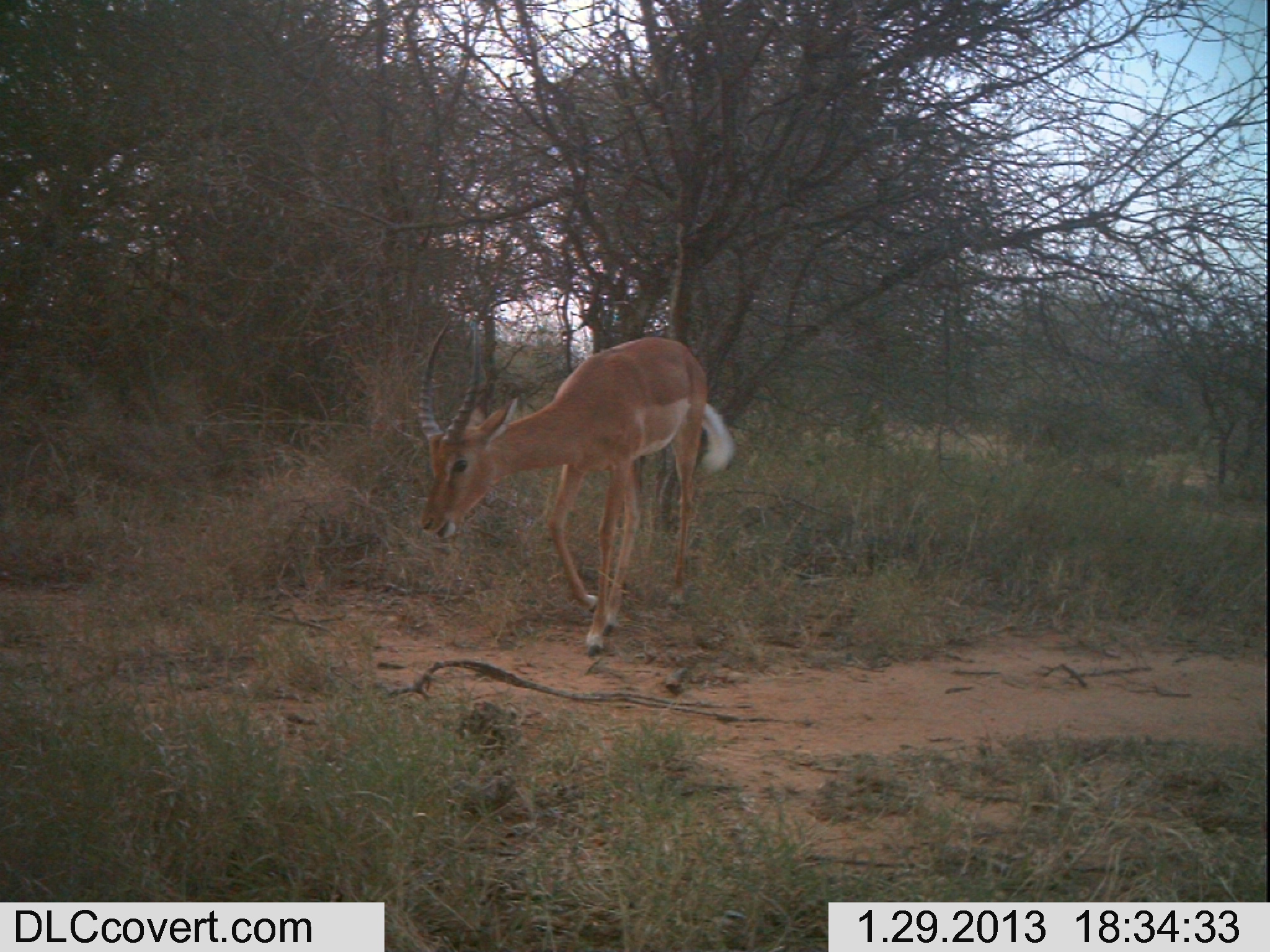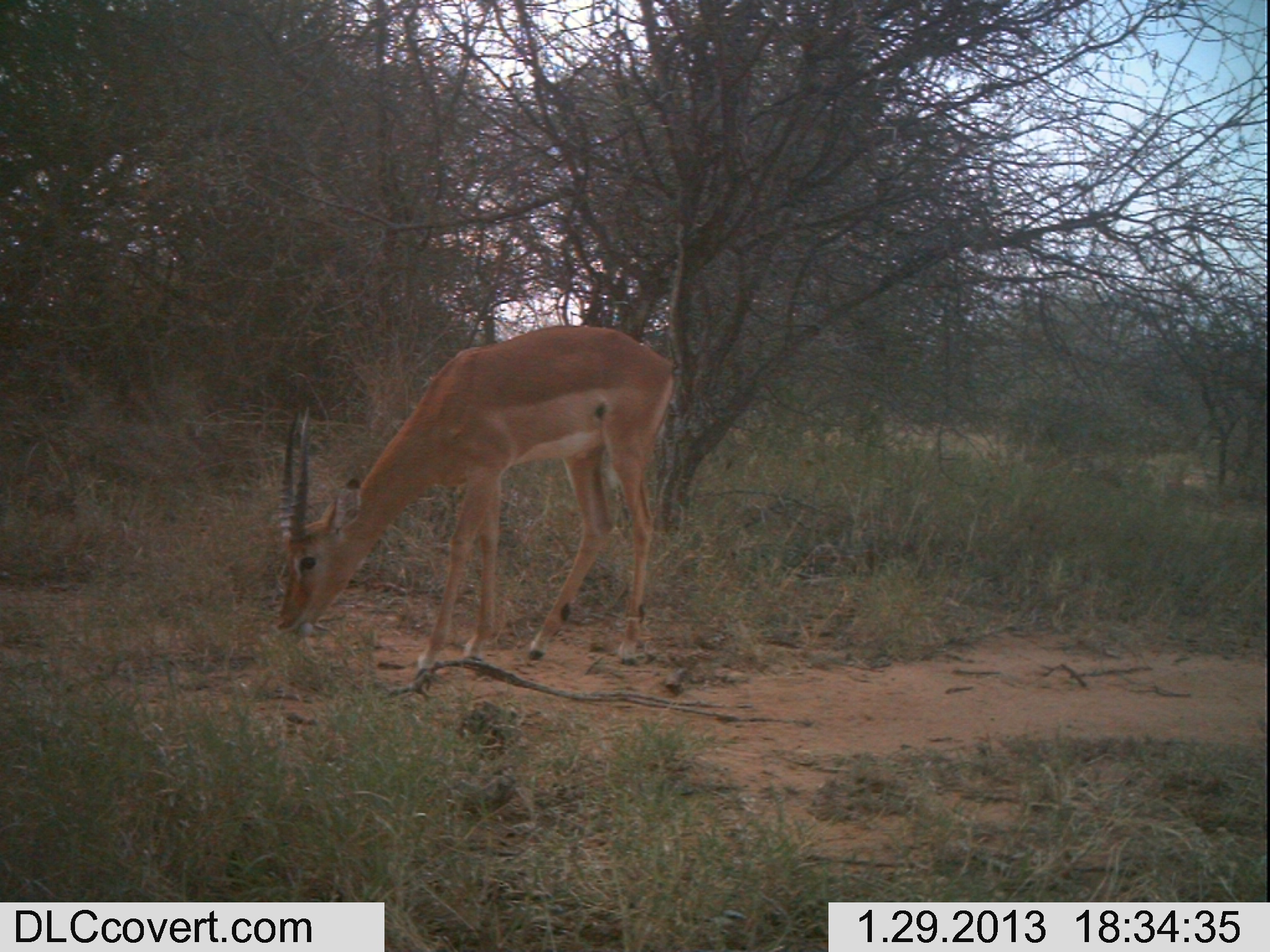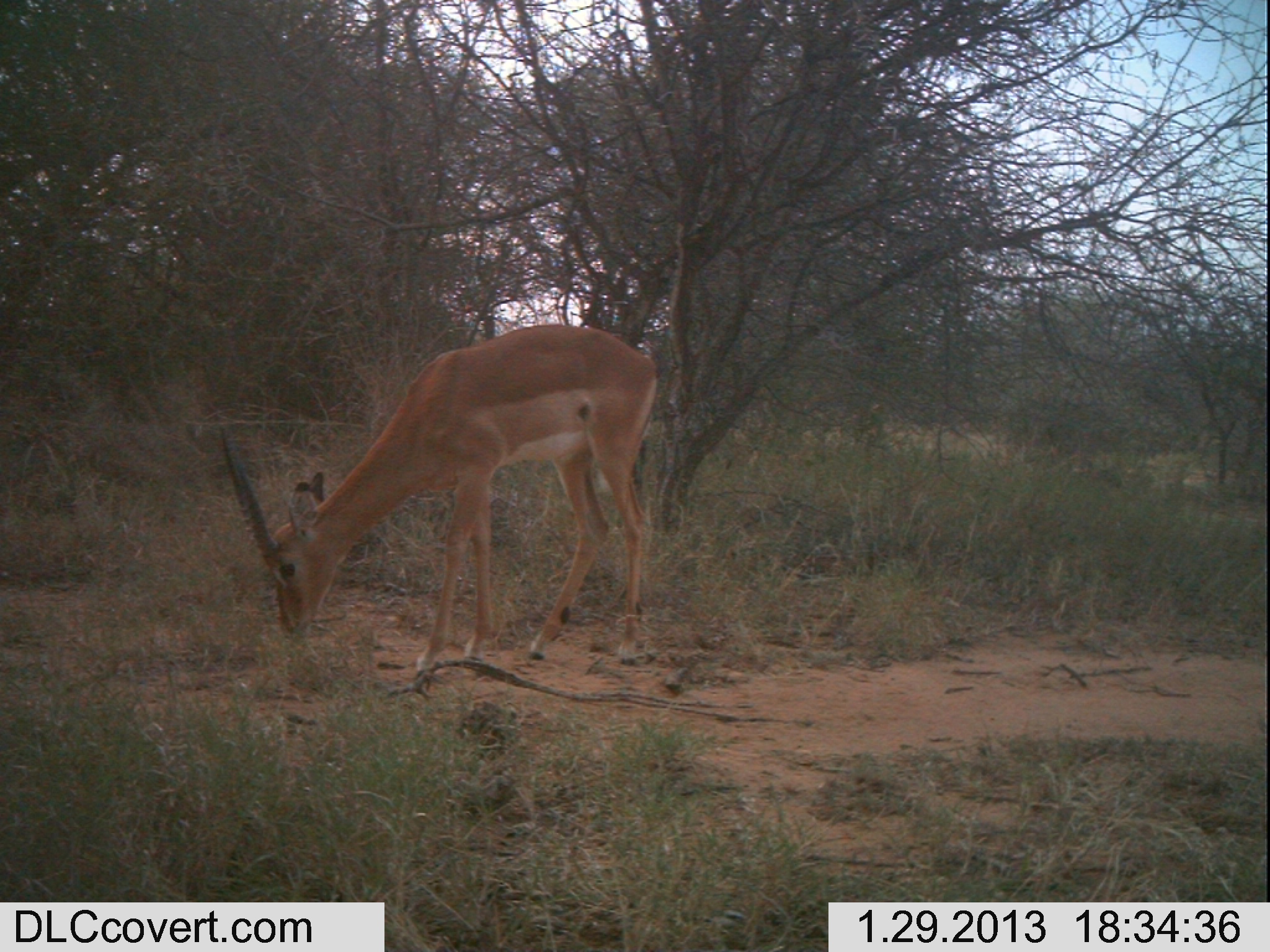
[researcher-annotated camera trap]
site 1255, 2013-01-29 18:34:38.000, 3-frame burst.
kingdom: Animalia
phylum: Chordata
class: Mammalia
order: Artiodactyla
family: Bovidae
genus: Aepyceros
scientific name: Aepyceros melampus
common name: impala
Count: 1.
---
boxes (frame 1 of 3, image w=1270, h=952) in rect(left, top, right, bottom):
aepyceros melampus: rect(415, 316, 730, 658)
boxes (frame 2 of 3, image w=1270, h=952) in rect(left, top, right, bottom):
aepyceros melampus: rect(272, 322, 676, 695)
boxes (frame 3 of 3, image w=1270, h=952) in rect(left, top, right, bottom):
aepyceros melampus: rect(215, 322, 655, 684)